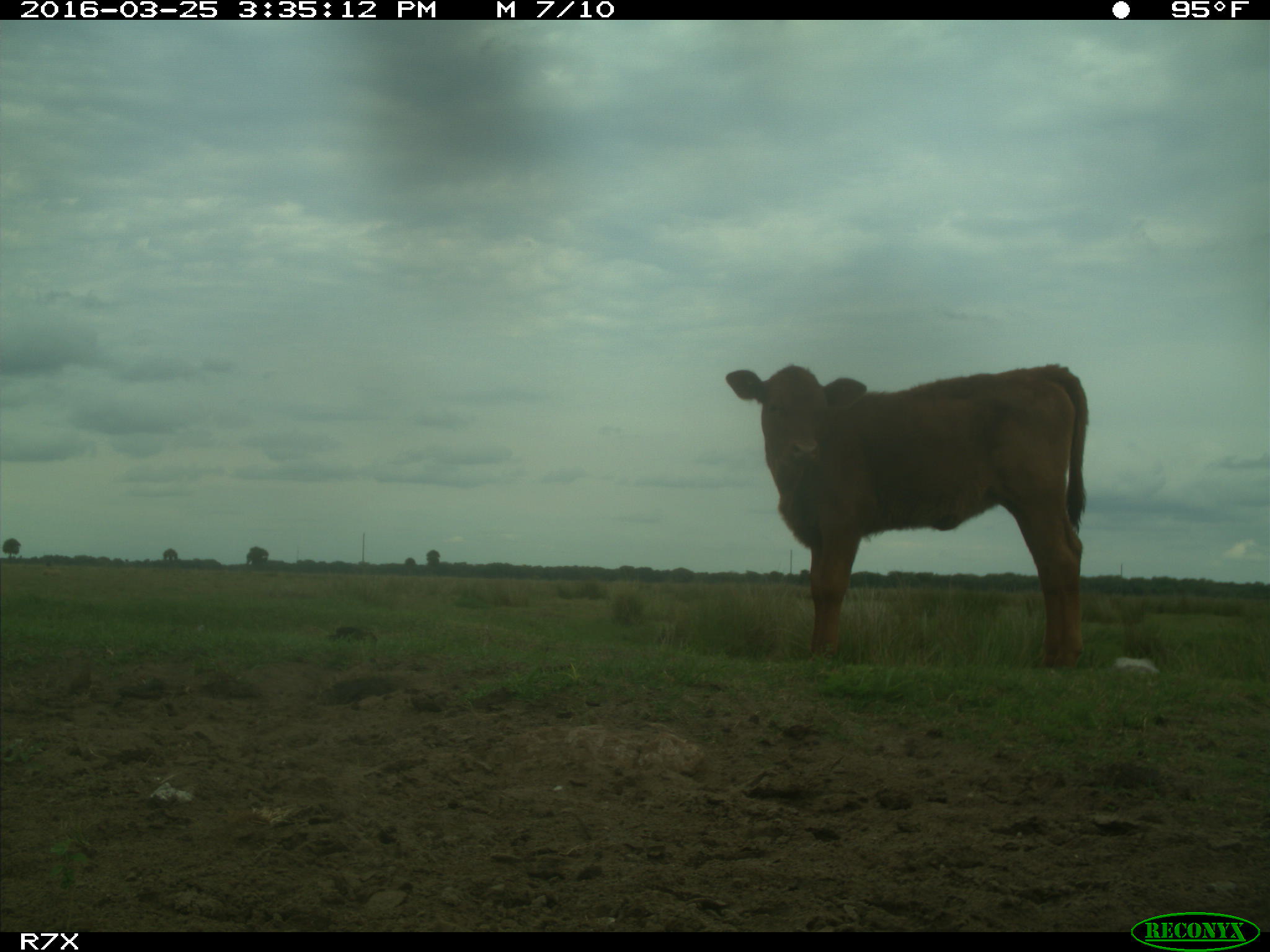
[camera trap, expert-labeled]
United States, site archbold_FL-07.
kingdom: Animalia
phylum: Chordata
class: Mammalia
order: Artiodactyla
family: Bovidae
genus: Bos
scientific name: Bos taurus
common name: domestic cow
Bos taurus (domestic cow).